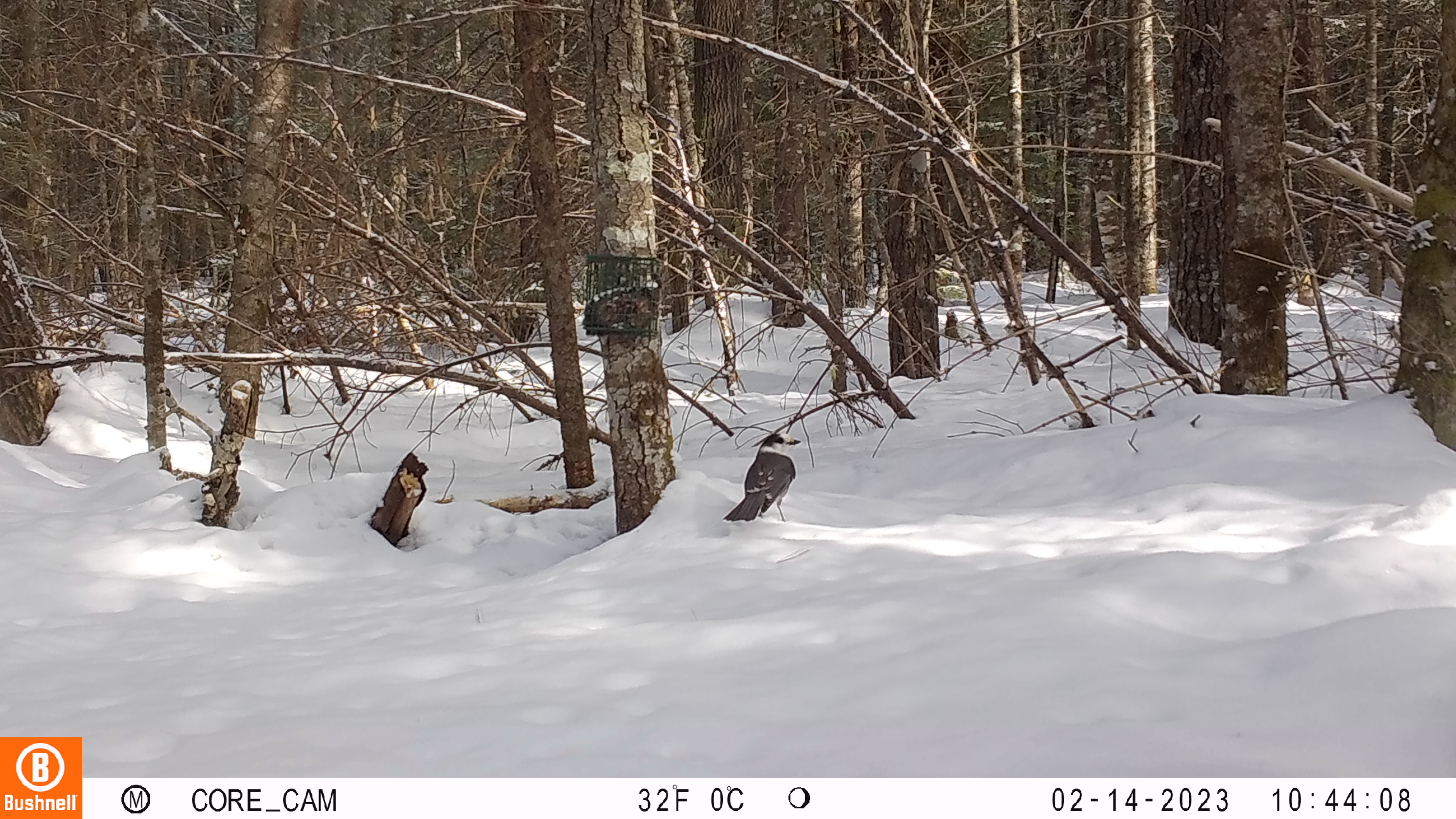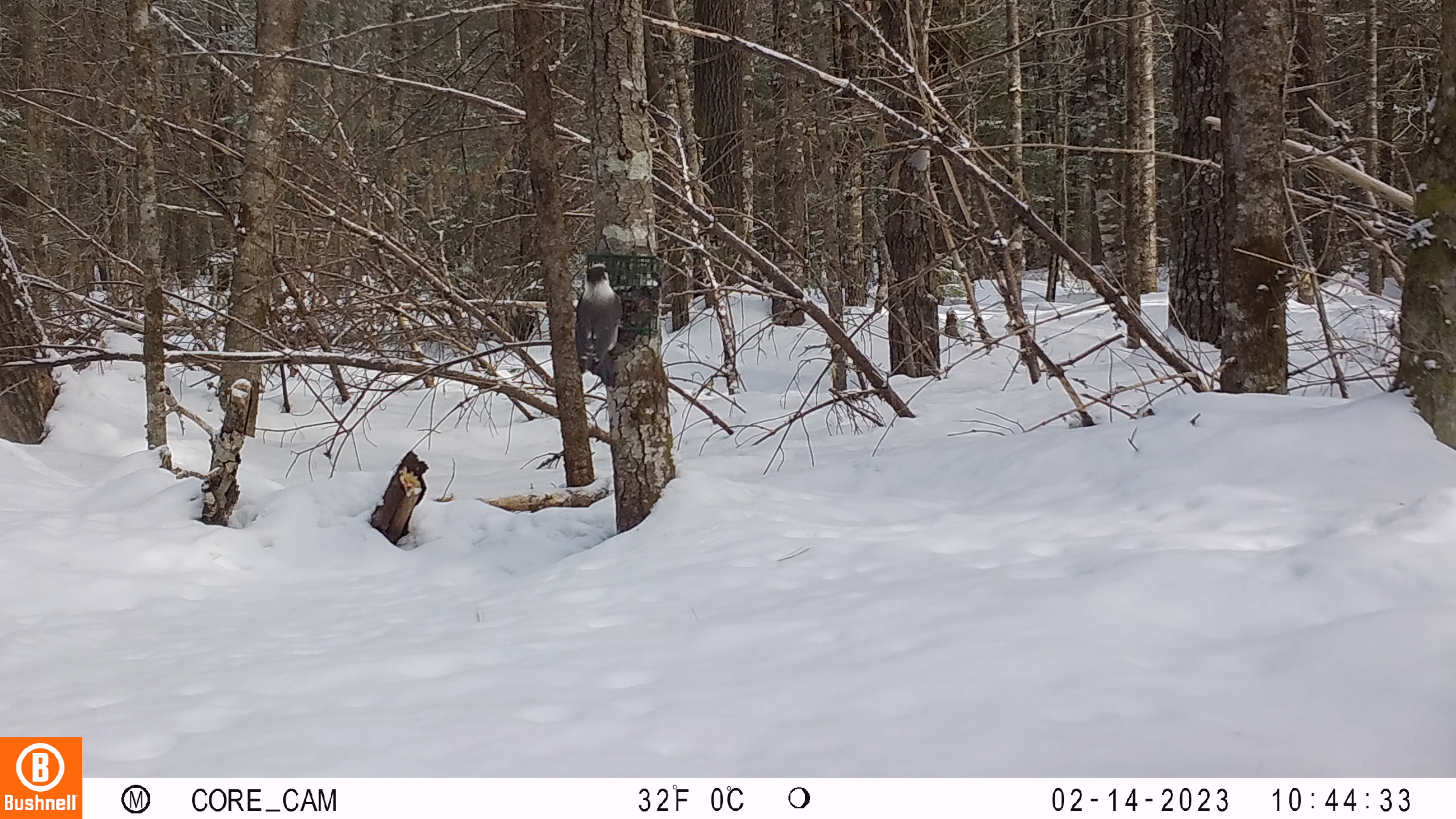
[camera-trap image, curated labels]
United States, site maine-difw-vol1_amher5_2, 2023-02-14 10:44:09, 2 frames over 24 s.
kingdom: Animalia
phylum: Chordata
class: Aves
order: Passeriformes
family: Corvidae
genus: Perisoreus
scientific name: Perisoreus canadensis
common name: canada jay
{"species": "canada jay (Perisoreus canadensis)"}